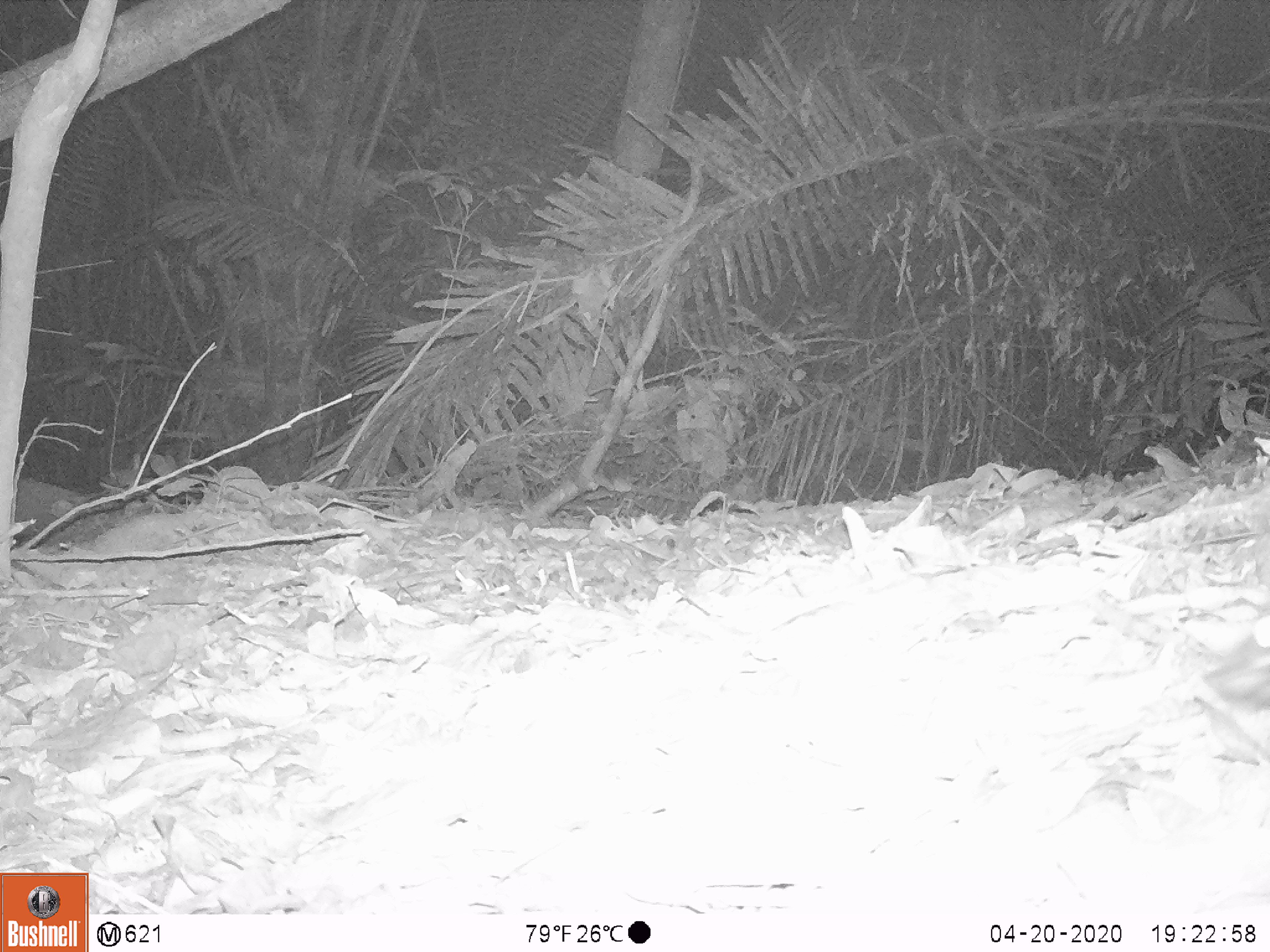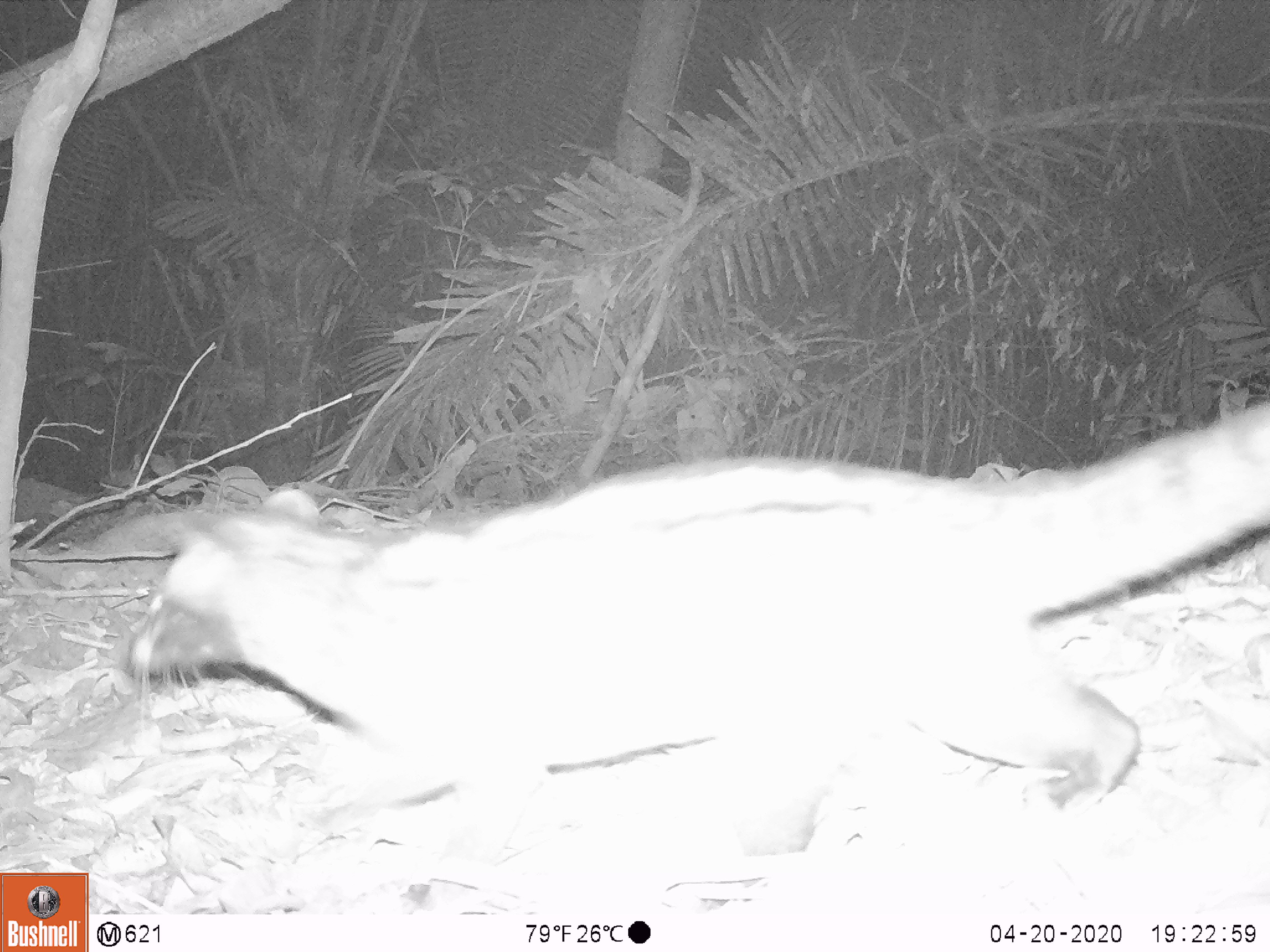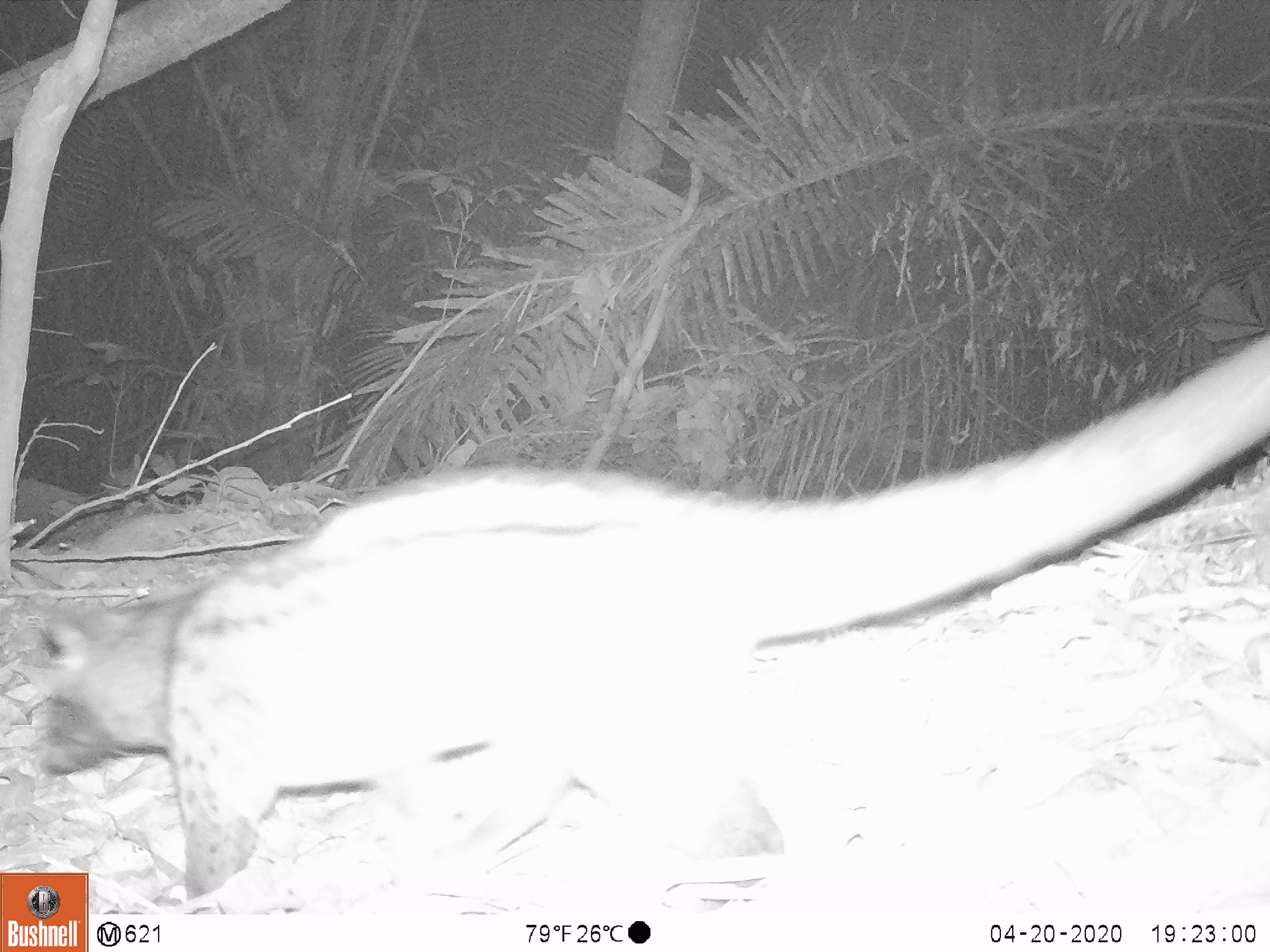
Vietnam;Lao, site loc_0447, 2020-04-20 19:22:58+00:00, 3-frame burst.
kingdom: Animalia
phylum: Chordata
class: Mammalia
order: Carnivora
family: Viverridae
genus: Paradoxurus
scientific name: Paradoxurus hermaphroditus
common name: common palm civet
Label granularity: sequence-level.